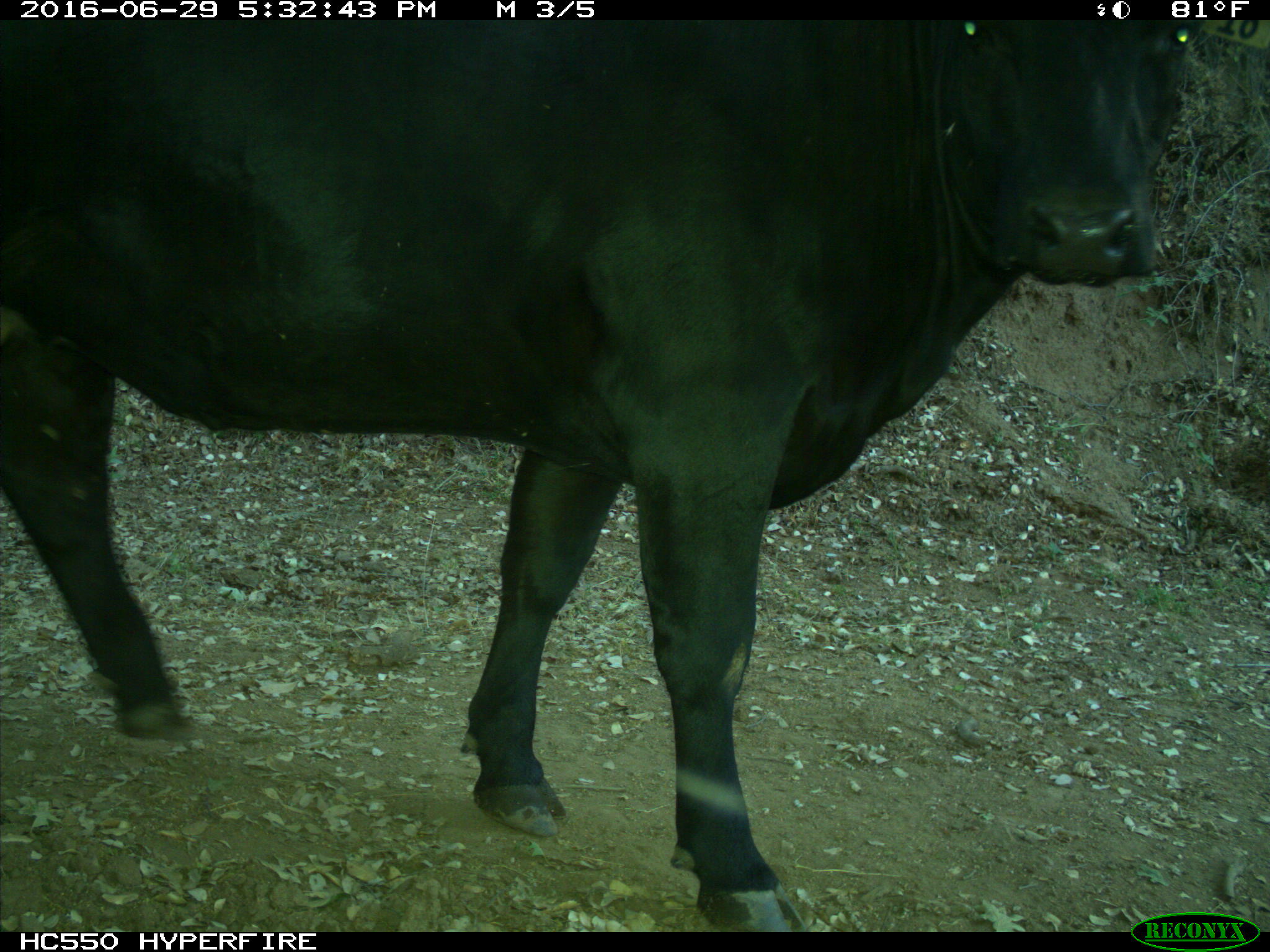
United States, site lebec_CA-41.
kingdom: Animalia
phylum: Chordata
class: Mammalia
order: Artiodactyla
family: Bovidae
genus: Bos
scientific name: Bos taurus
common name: domestic cow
Bos taurus (domestic cow).